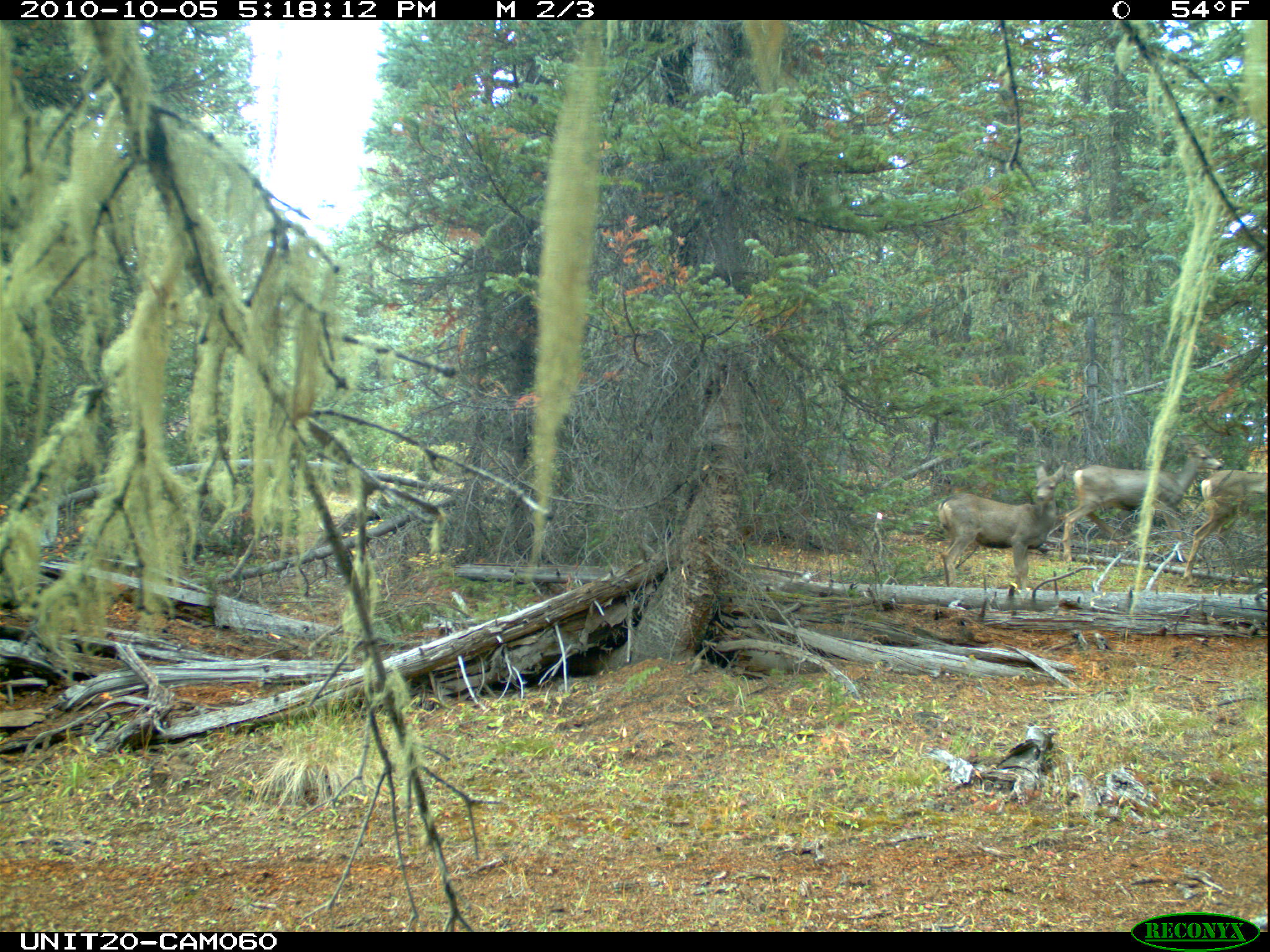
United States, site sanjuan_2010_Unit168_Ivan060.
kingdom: Animalia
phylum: Chordata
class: Mammalia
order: Artiodactyla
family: Cervidae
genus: Odocoileus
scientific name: Odocoileus hemionus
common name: mule deer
Odocoileus hemionus (mule deer).